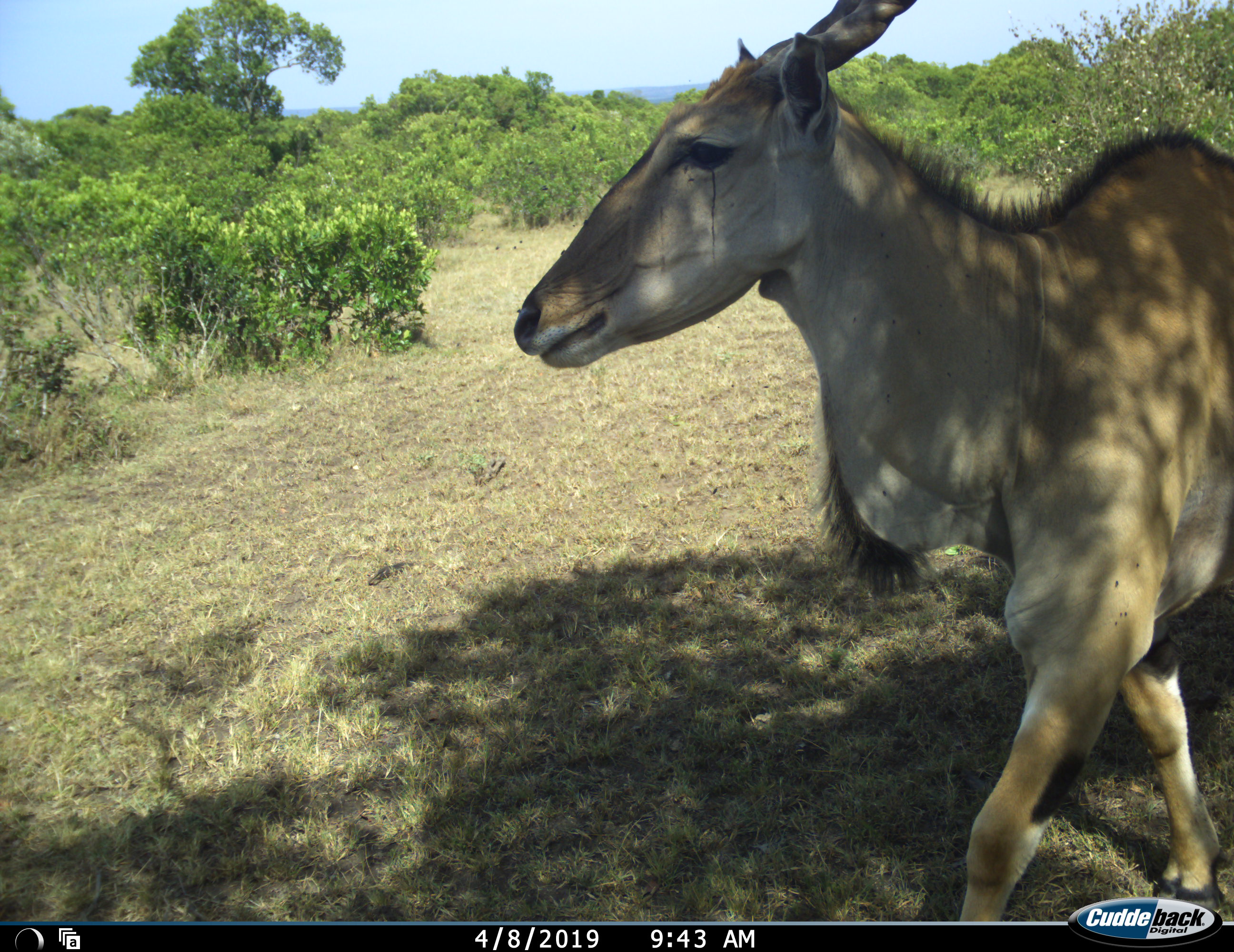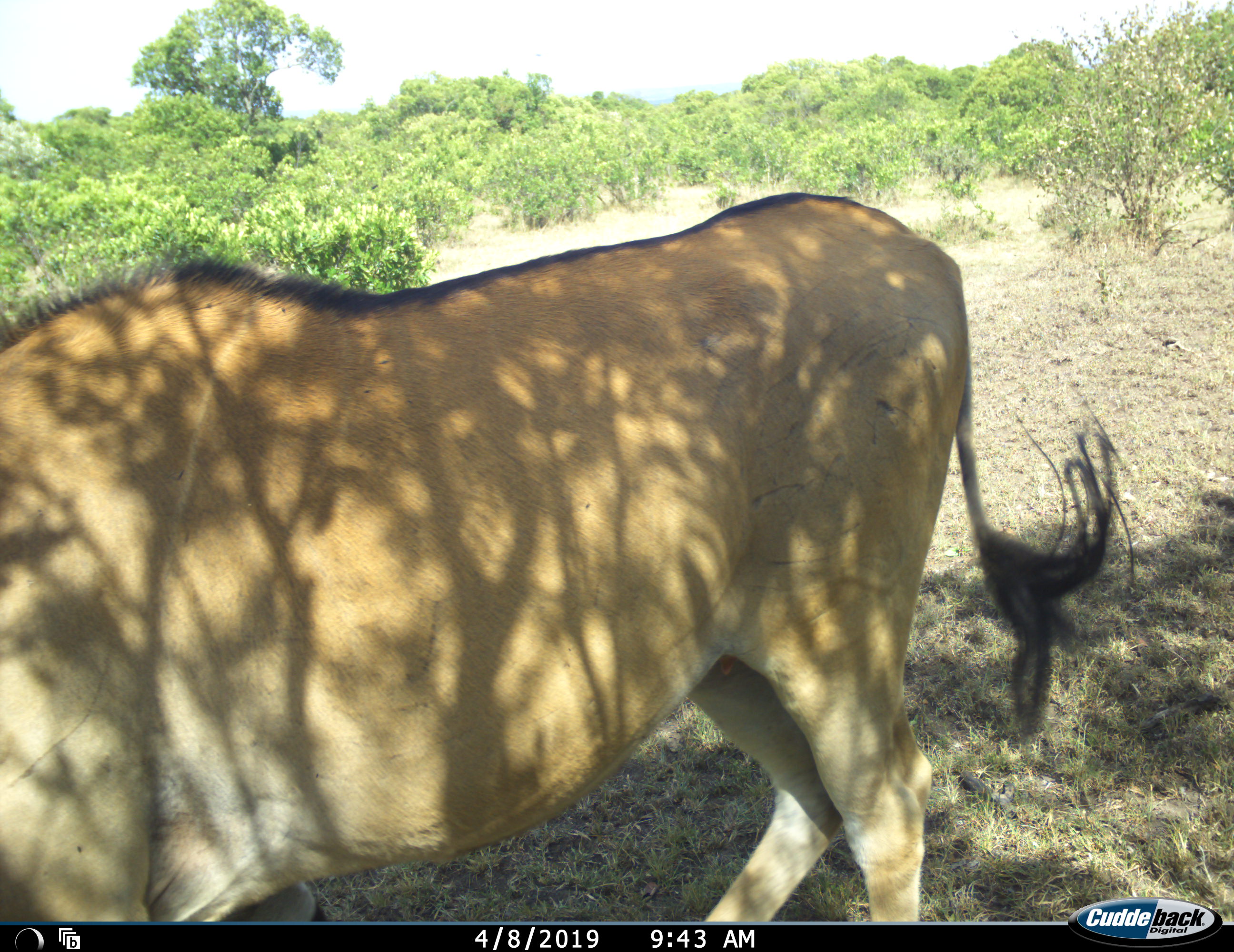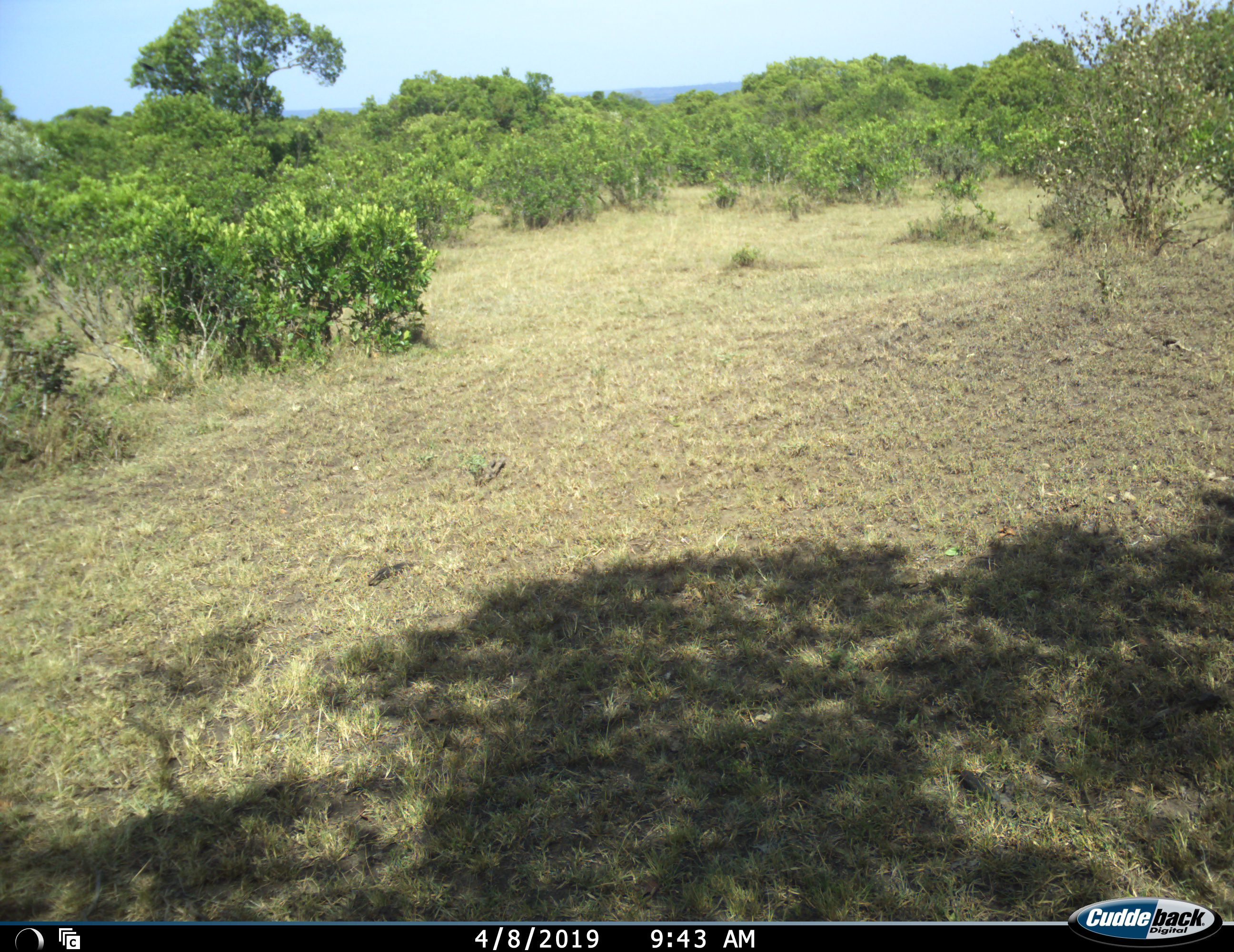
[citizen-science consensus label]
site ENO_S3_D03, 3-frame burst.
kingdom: Animalia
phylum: Chordata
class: Mammalia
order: Artiodactyla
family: Bovidae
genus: Tragelaphus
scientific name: Tragelaphus oryx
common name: eland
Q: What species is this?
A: Eland (Tragelaphus oryx).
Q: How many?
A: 1.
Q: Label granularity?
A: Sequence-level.